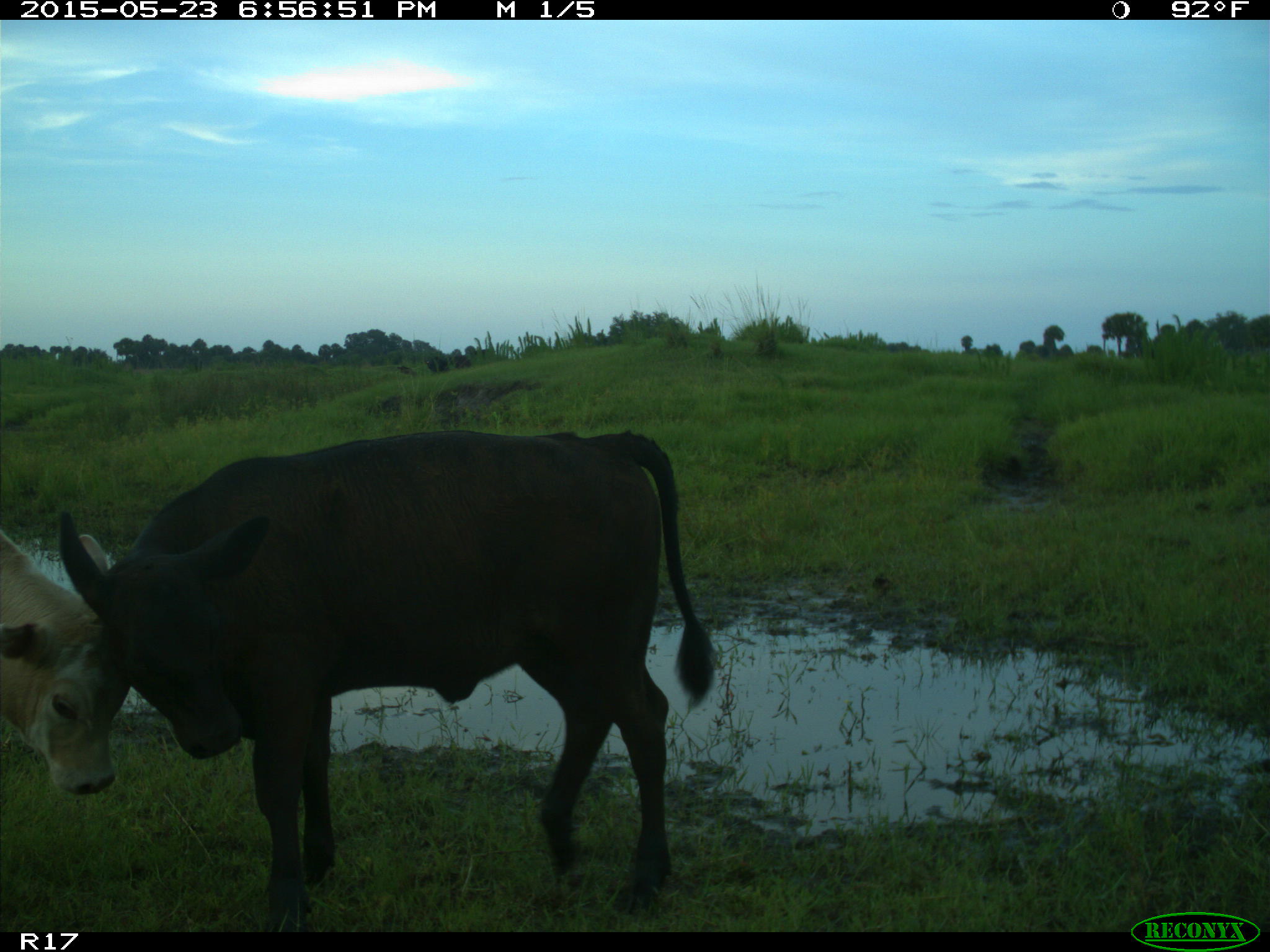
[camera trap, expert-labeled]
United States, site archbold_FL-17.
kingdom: Animalia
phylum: Chordata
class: Mammalia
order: Artiodactyla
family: Bovidae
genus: Bos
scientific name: Bos taurus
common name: domestic cow